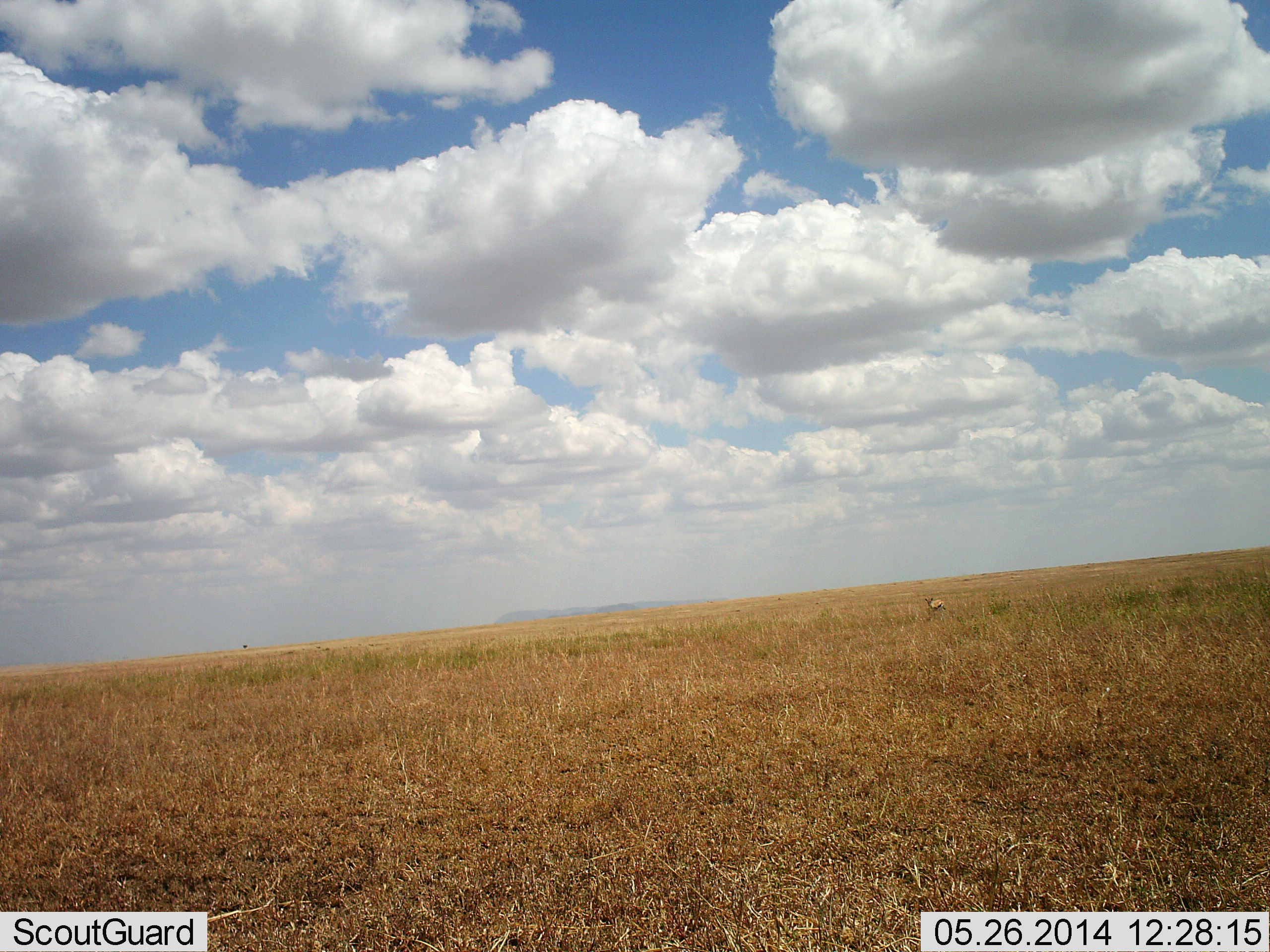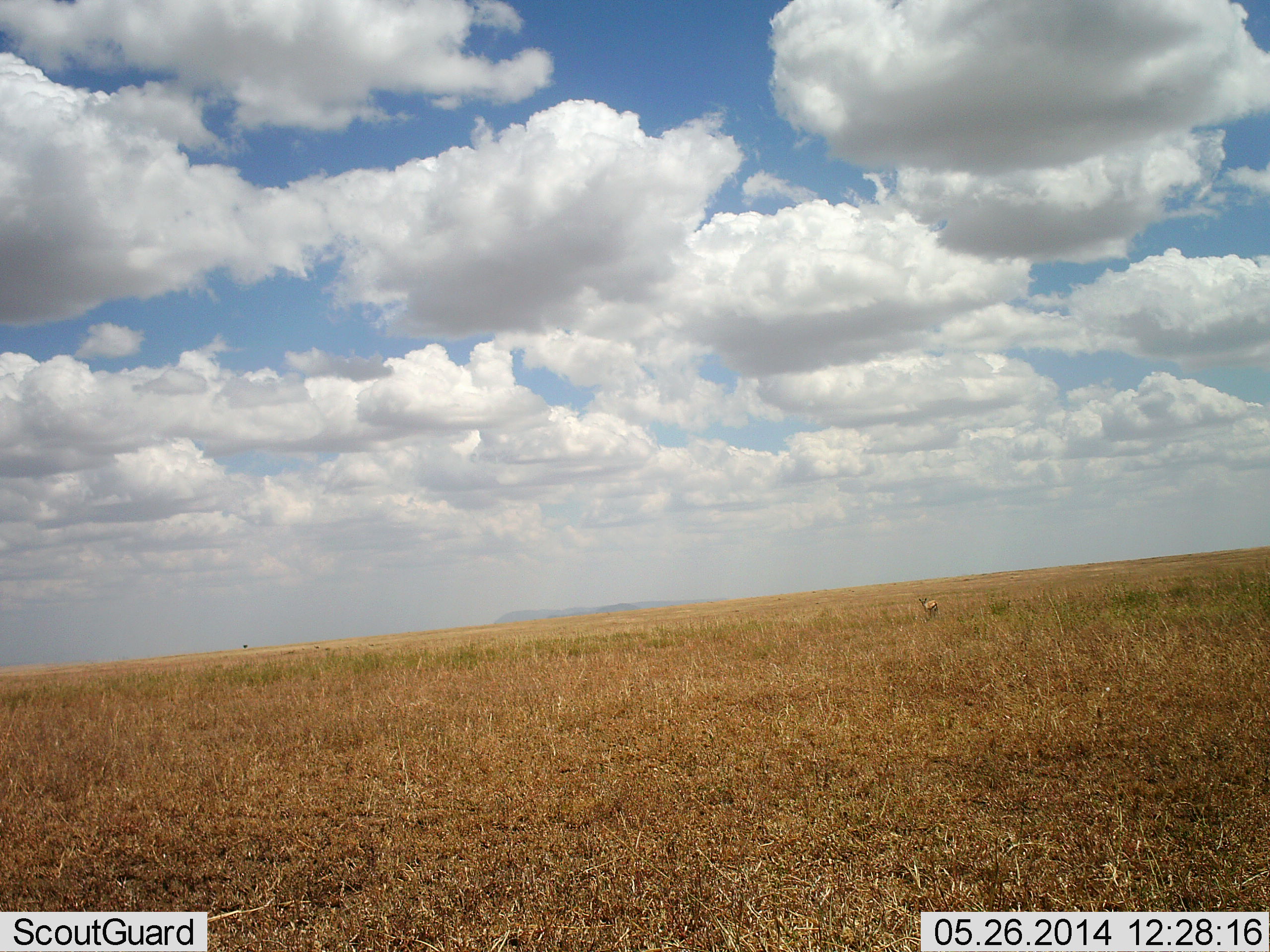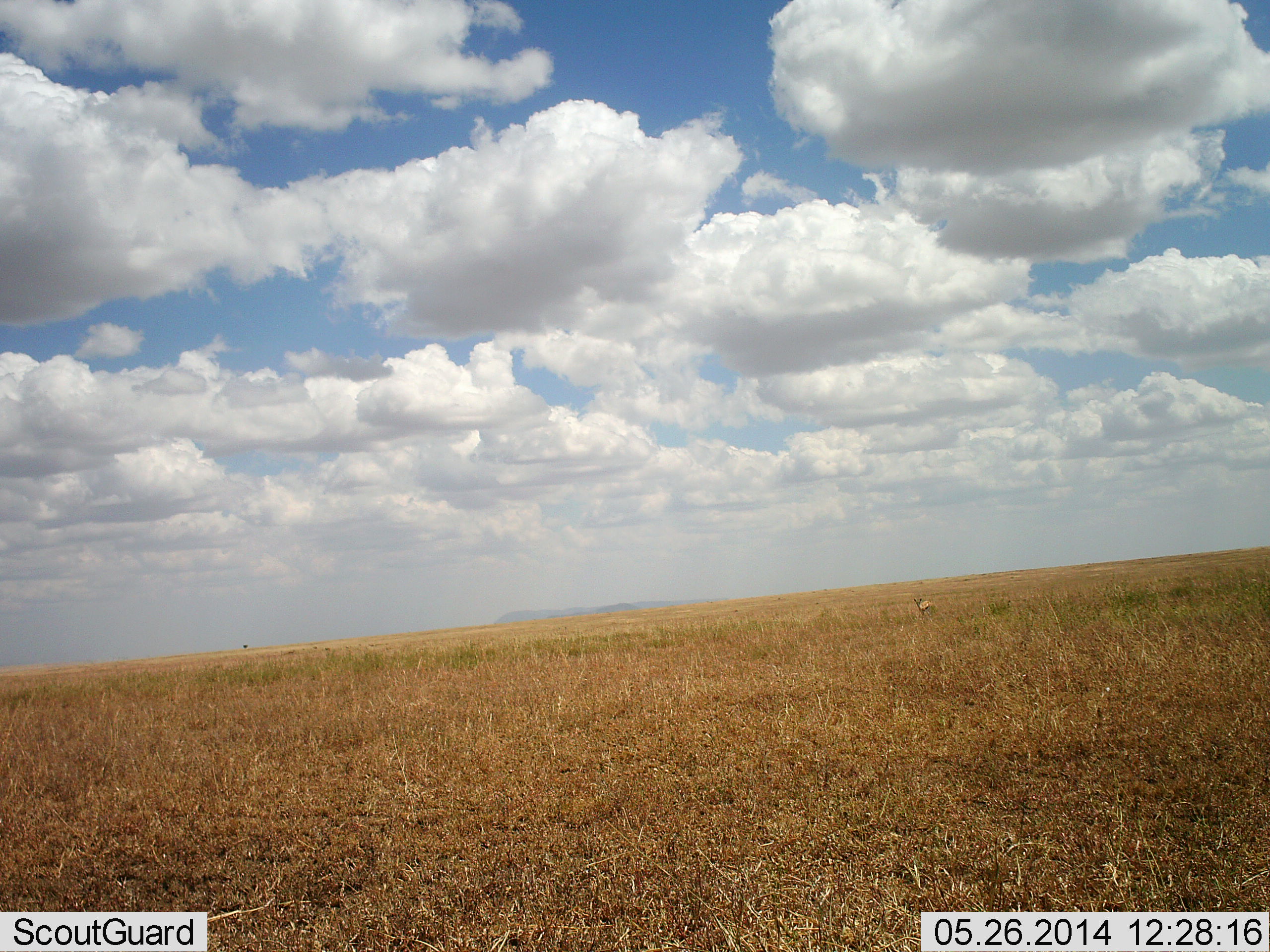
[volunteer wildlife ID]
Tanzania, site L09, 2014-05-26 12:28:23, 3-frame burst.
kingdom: Animalia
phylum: Chordata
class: Mammalia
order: Artiodactyla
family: Bovidae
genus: Eudorcas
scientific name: Eudorcas thomsonii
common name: thomson's gazelle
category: gazellethomsons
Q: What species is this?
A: Gazellethomsons (thomson's gazelle) (Eudorcas thomsonii).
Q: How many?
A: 1.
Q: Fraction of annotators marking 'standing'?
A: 0%.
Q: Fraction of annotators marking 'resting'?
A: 0%.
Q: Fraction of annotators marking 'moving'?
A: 100%.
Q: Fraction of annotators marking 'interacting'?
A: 0%.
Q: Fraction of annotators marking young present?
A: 0%.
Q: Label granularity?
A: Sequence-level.